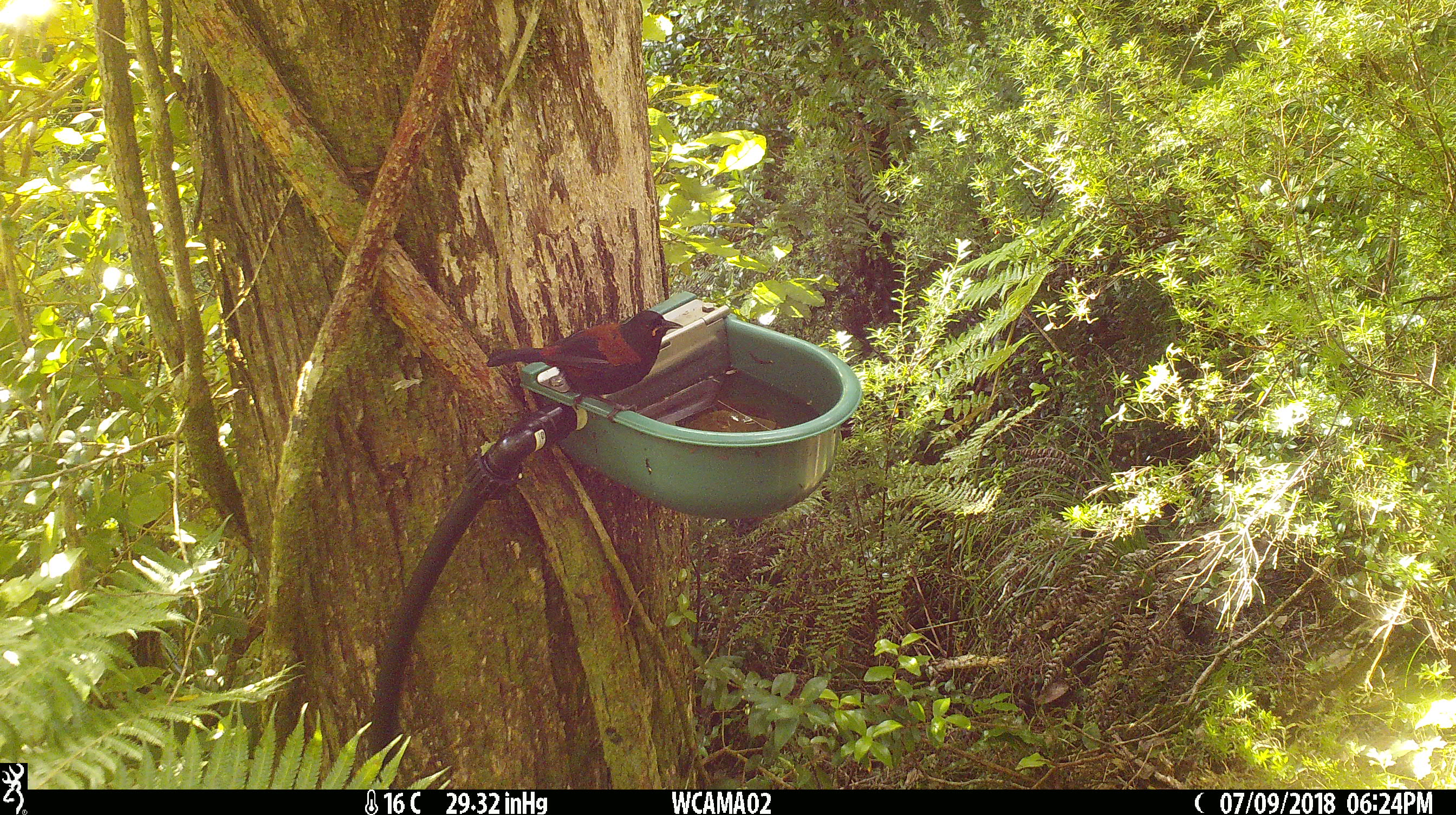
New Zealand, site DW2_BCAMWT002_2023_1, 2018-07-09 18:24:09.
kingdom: Animalia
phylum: Chordata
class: Aves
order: Passeriformes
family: Callaeidae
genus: Philesturnus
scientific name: Philesturnus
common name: saddlebacks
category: tieke